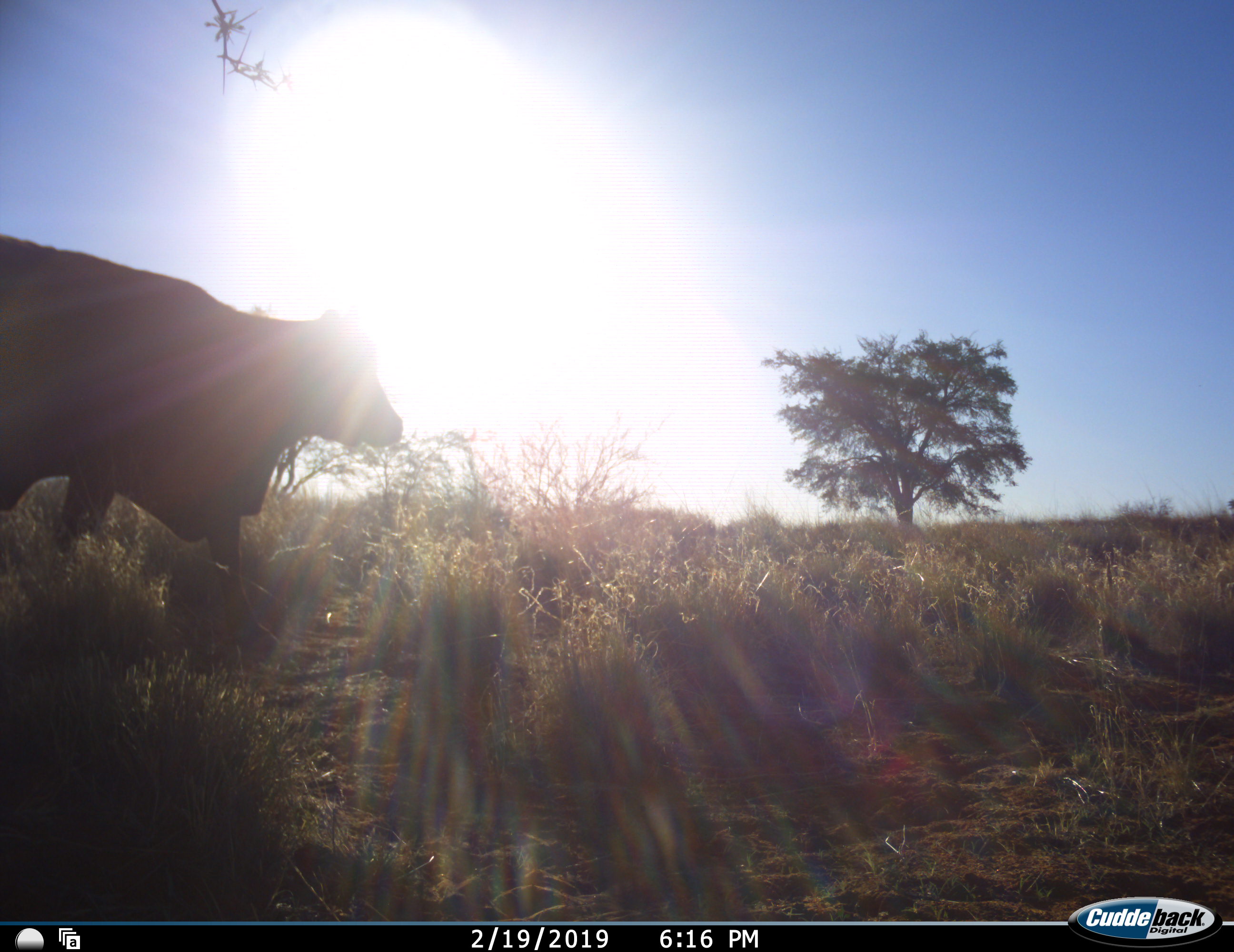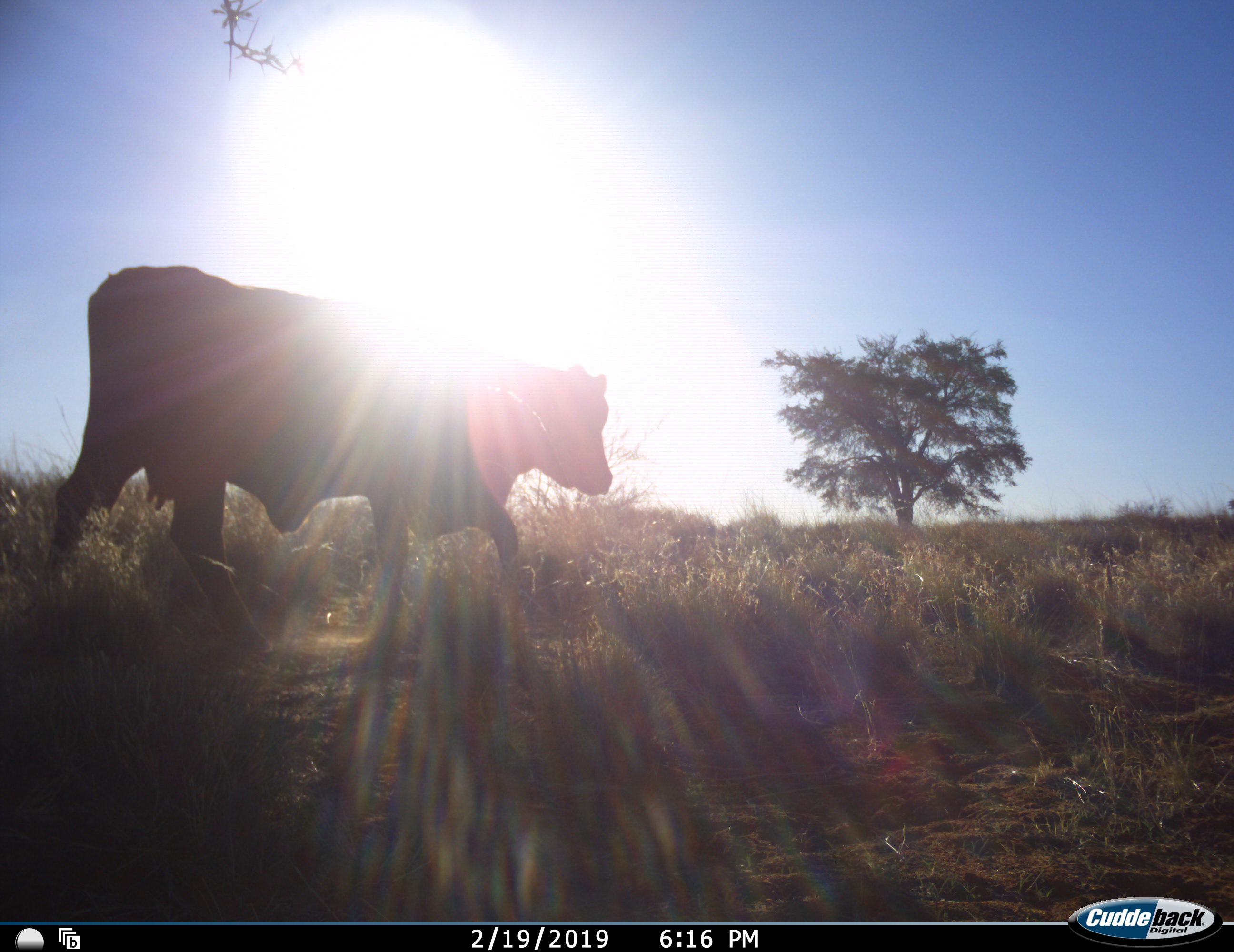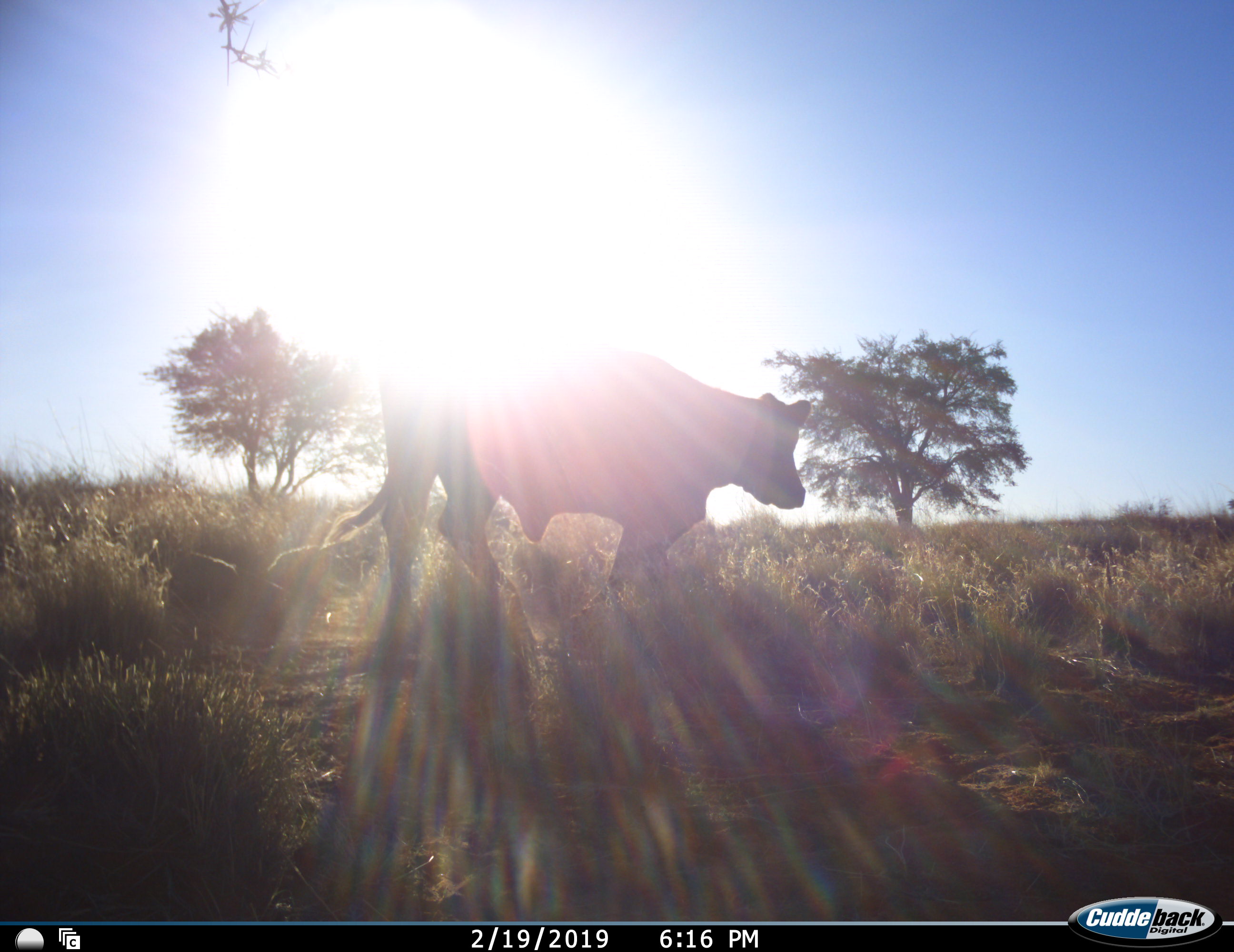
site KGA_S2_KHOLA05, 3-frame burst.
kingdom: Animalia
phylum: Chordata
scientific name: Vertebrata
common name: domestic animal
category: domesticanimal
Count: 1.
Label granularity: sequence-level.